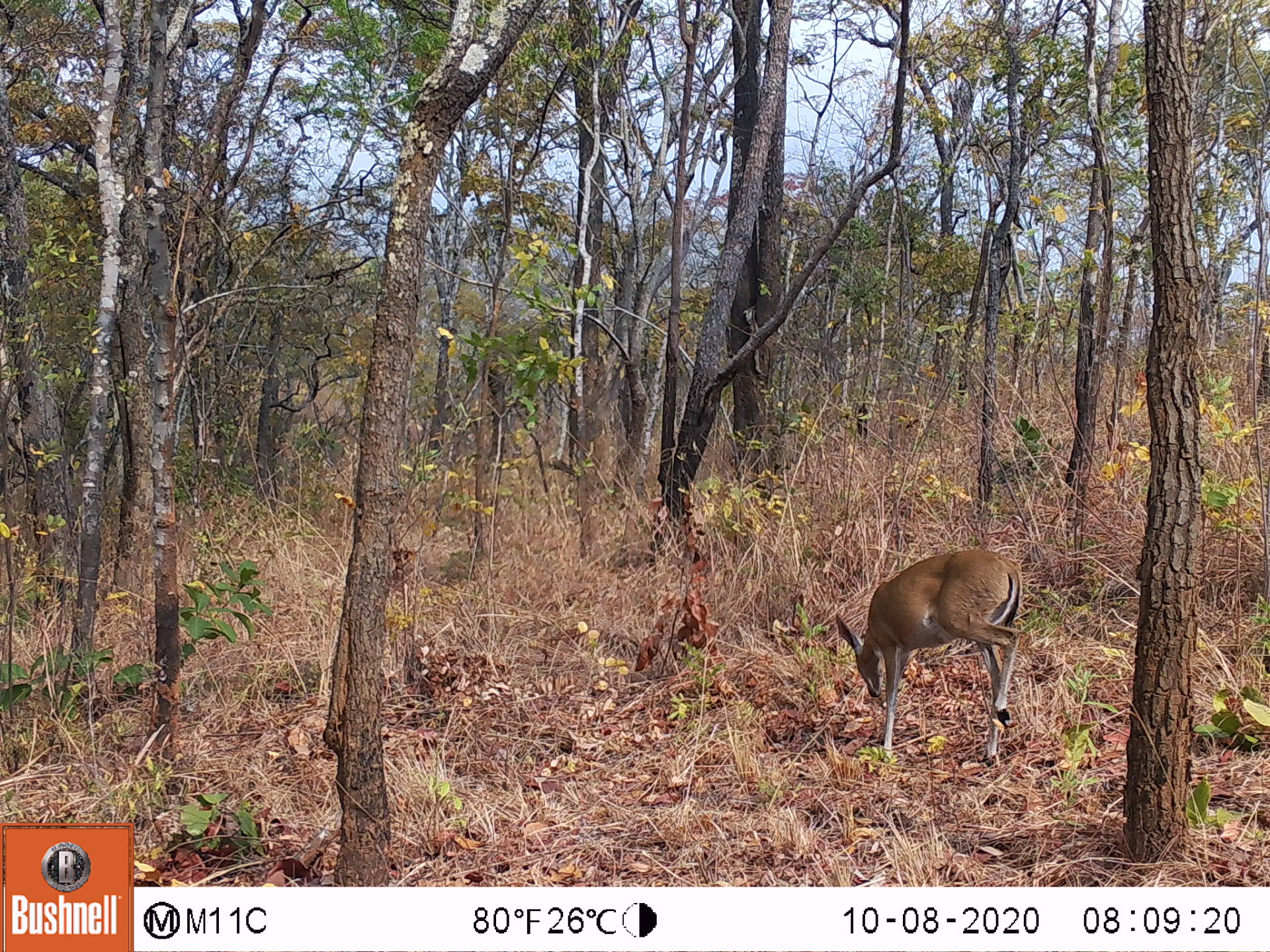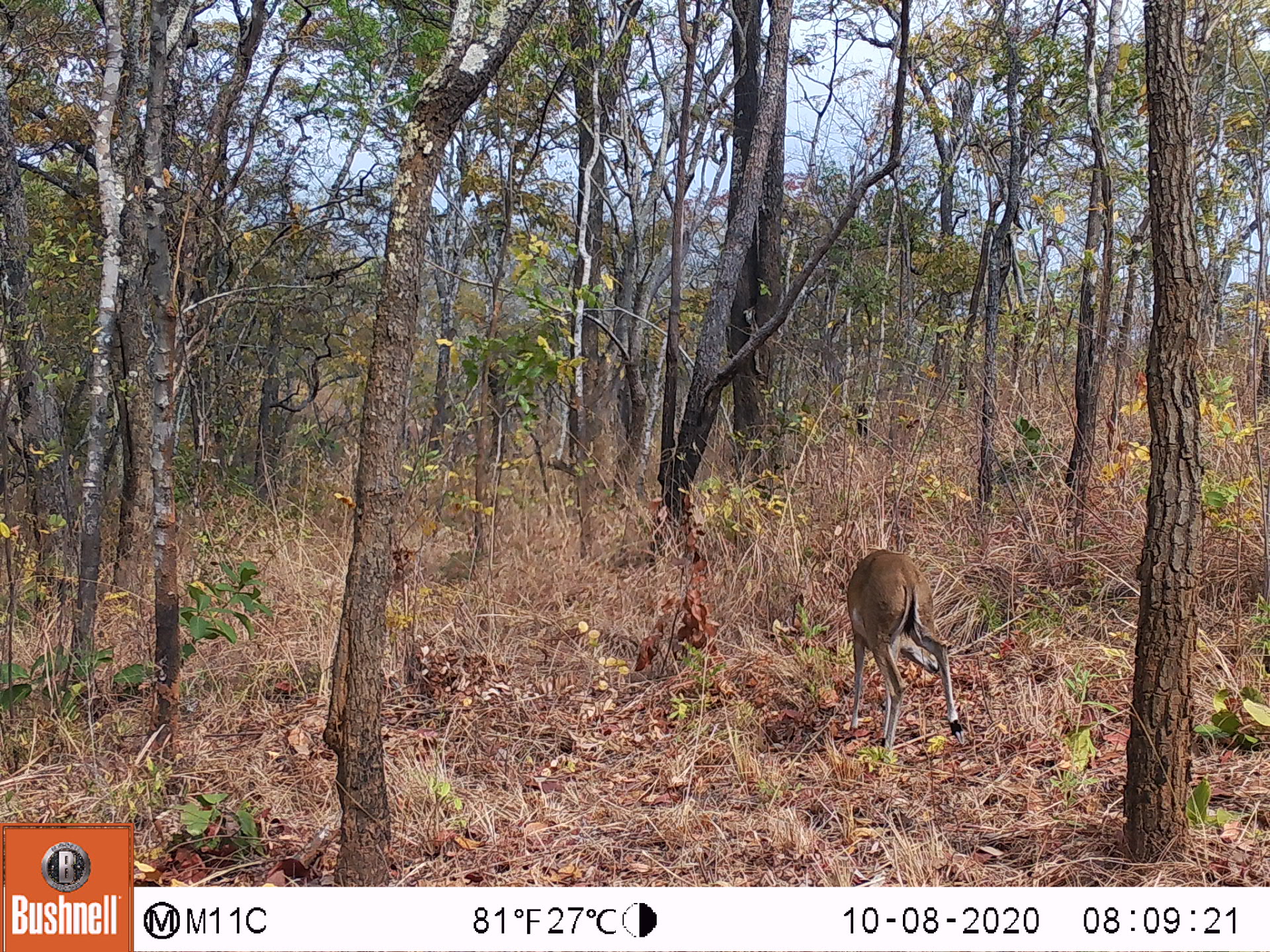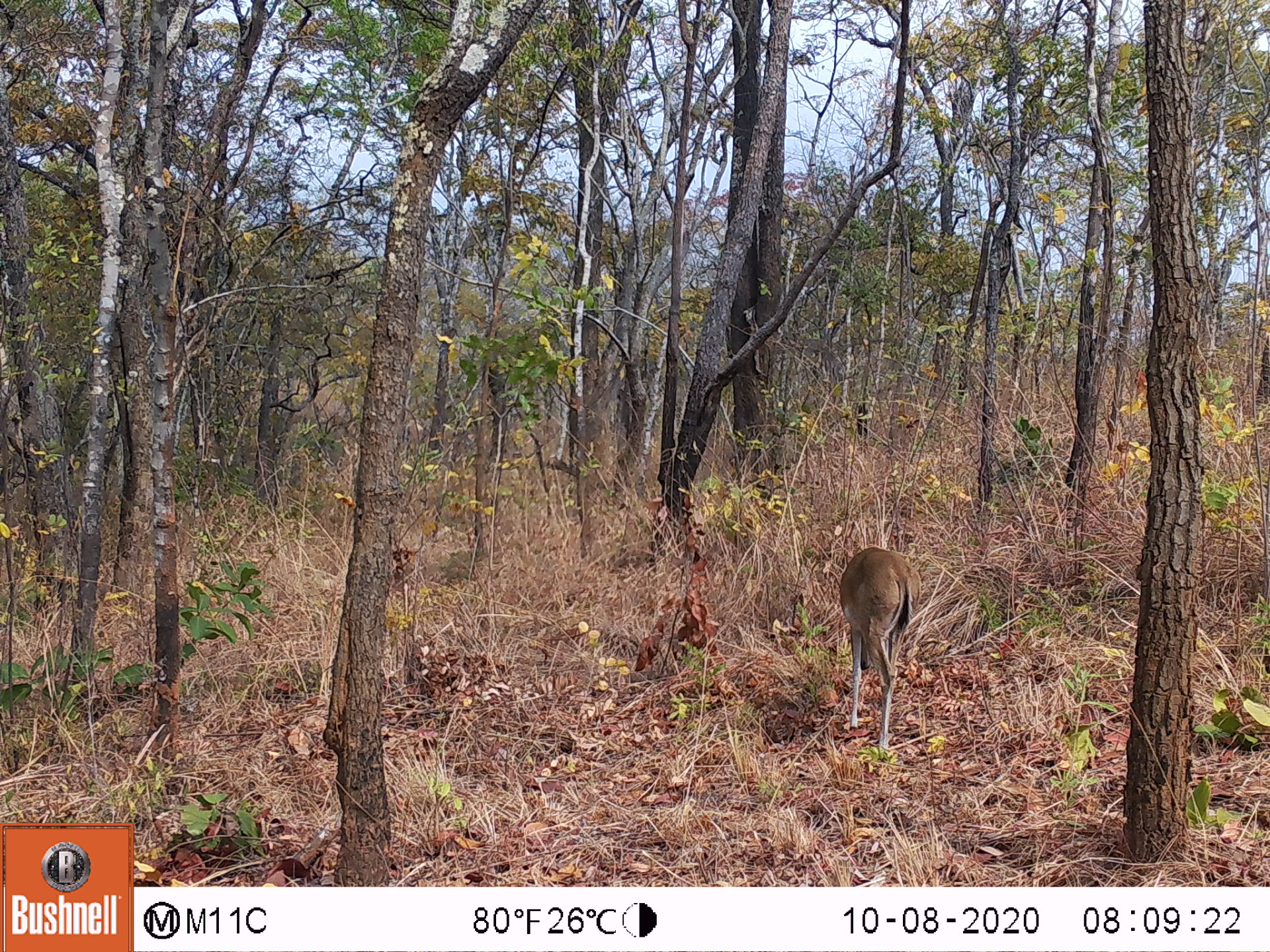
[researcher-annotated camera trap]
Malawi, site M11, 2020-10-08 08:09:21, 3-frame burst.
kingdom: Animalia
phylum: Chordata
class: Mammalia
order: Artiodactyla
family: Bovidae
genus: Sylvicapra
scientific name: Sylvicapra grimmia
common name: common duiker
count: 1